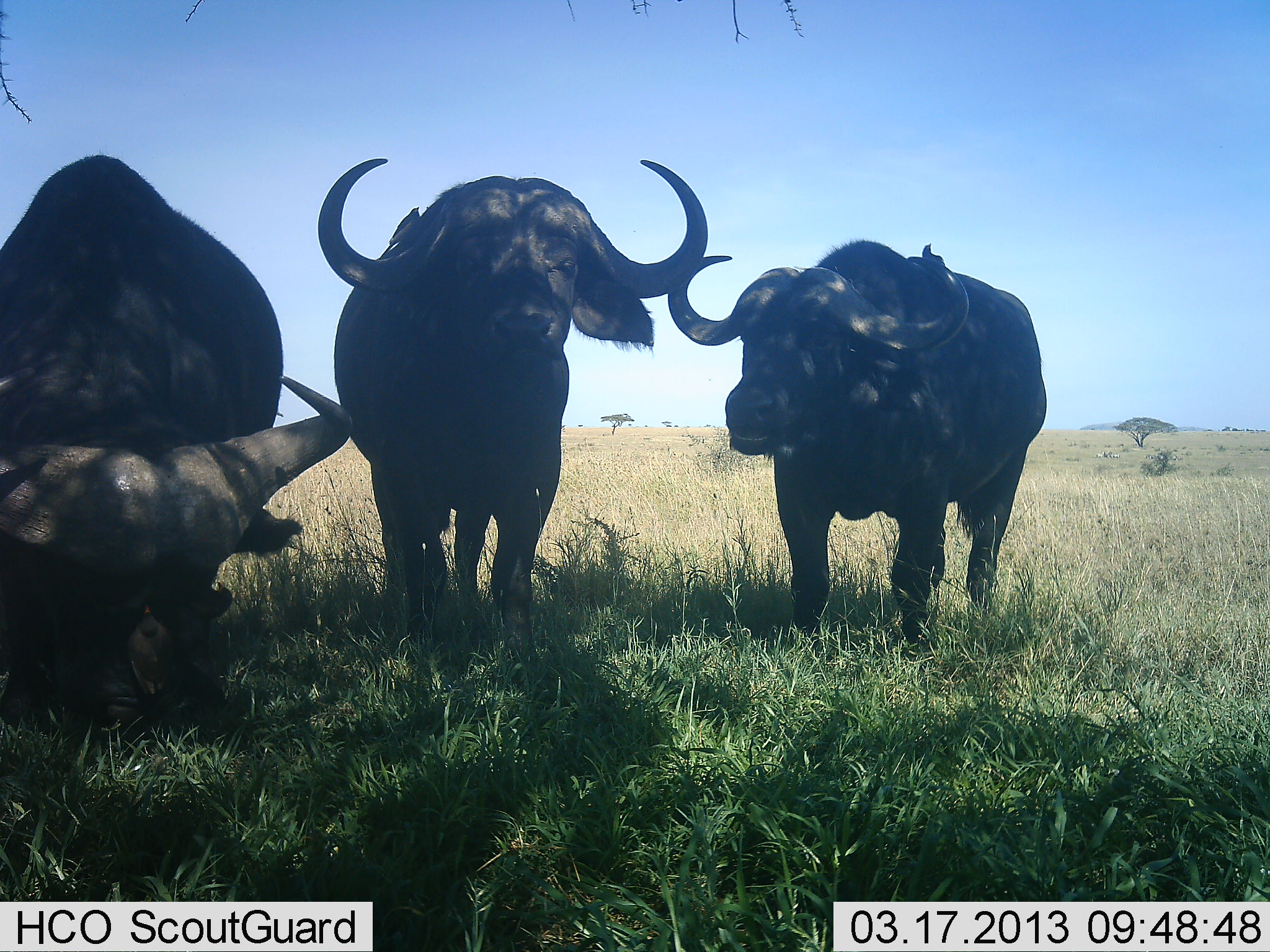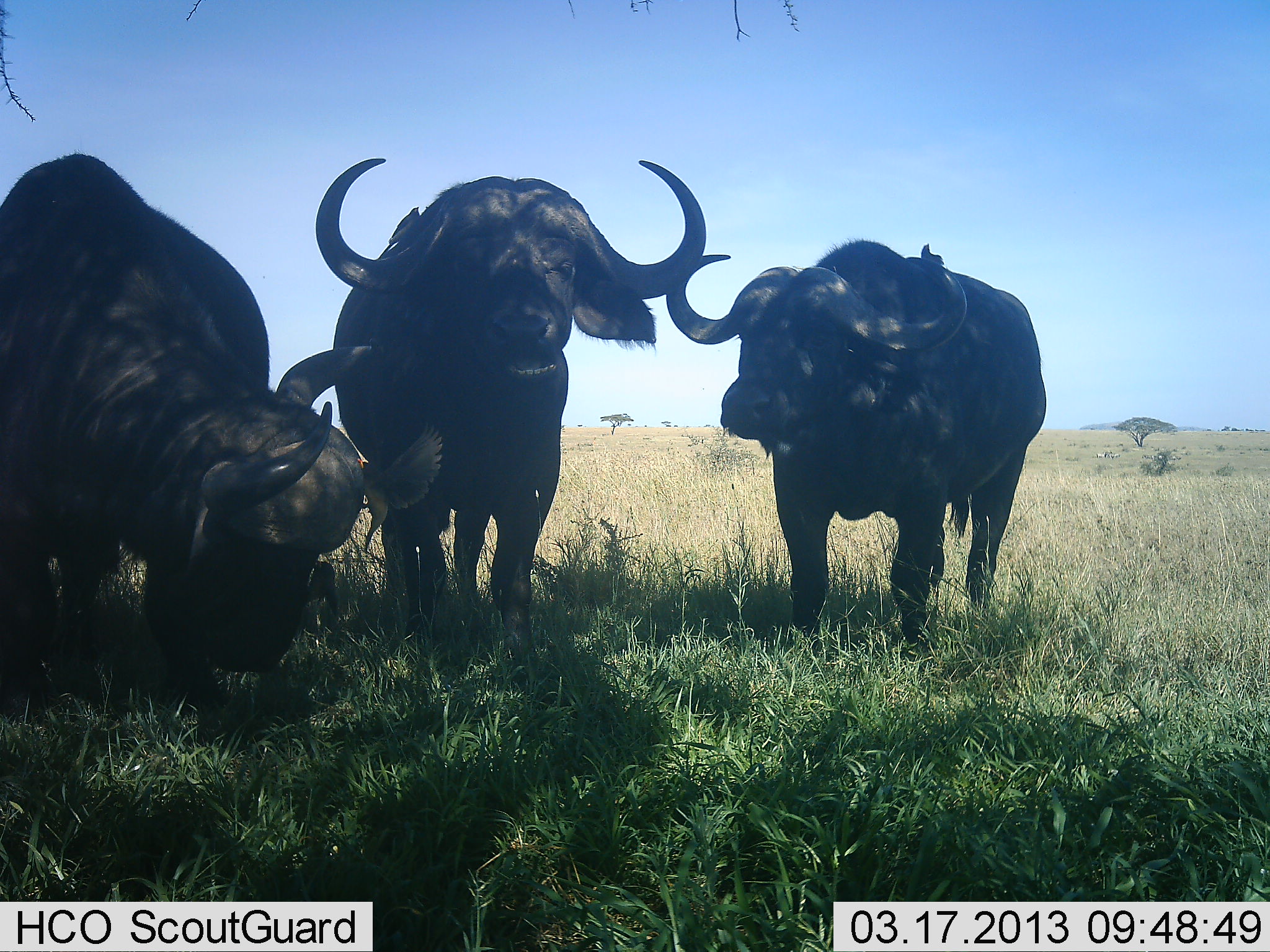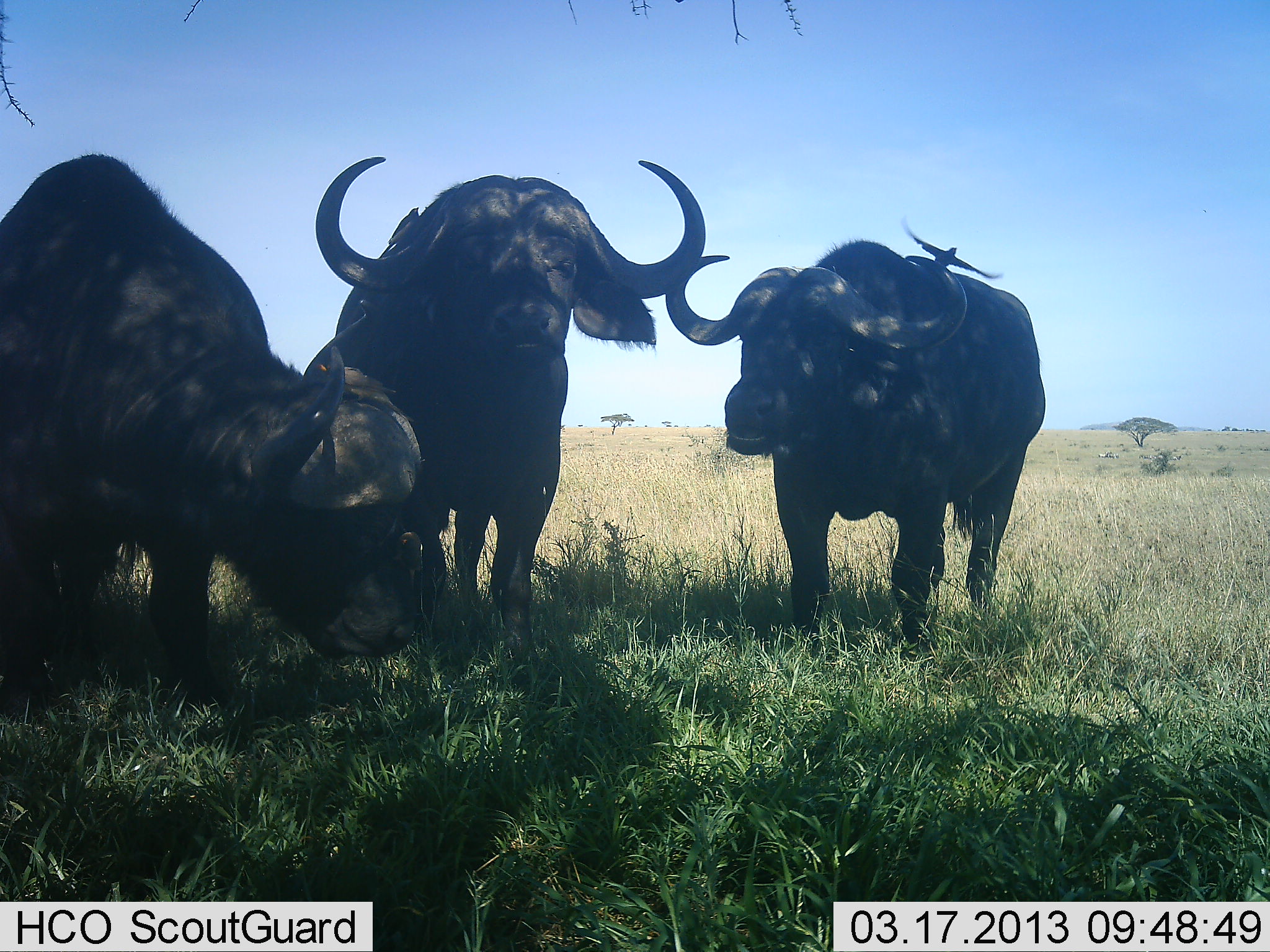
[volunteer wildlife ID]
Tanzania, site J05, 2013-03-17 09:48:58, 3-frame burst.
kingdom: Animalia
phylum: Chordata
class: Mammalia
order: Artiodactyla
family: Bovidae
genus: Syncerus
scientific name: Syncerus caffer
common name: cape buffalo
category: buffalo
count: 3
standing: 88%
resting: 6%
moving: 3%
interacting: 12%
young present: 0%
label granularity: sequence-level